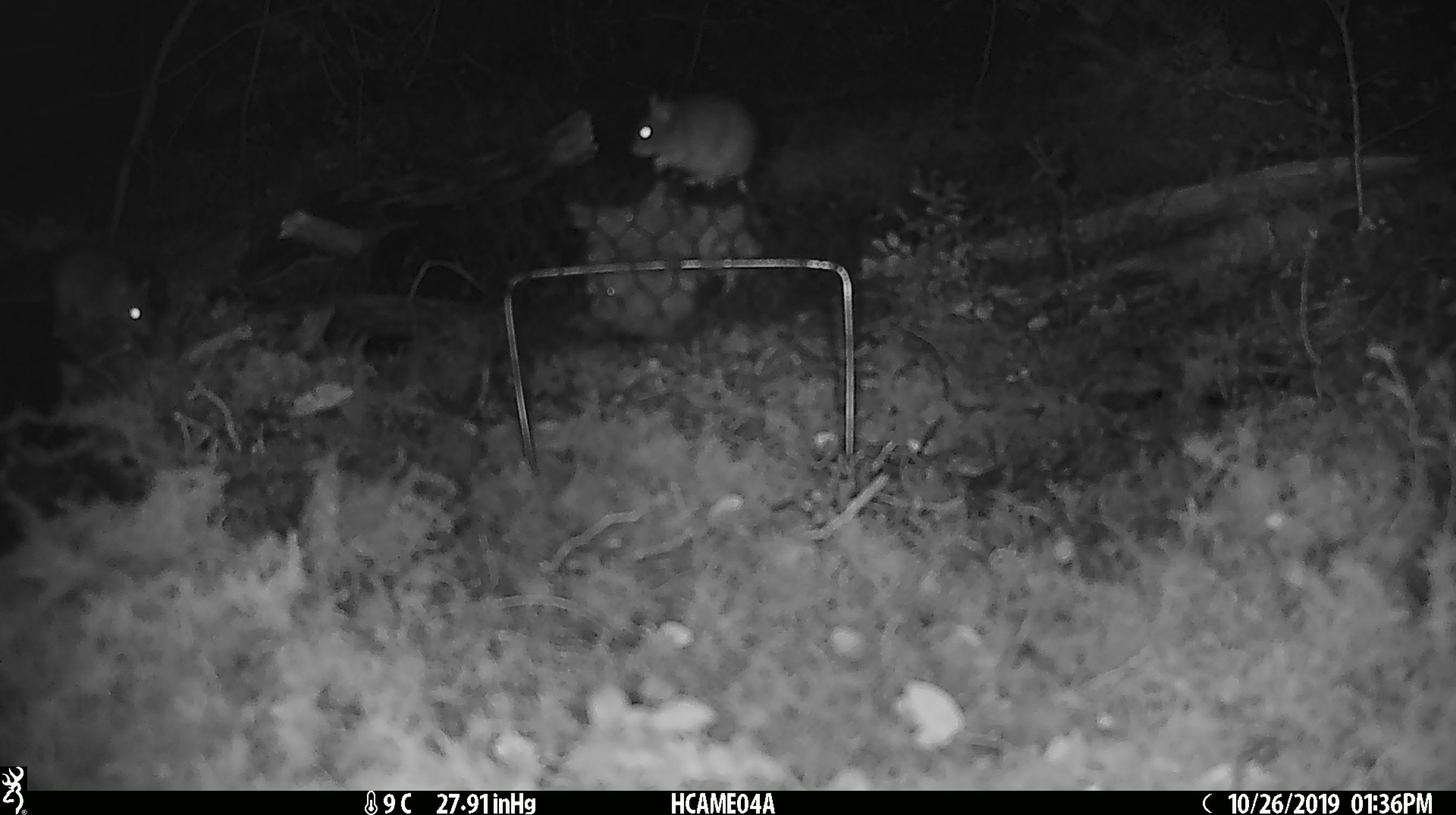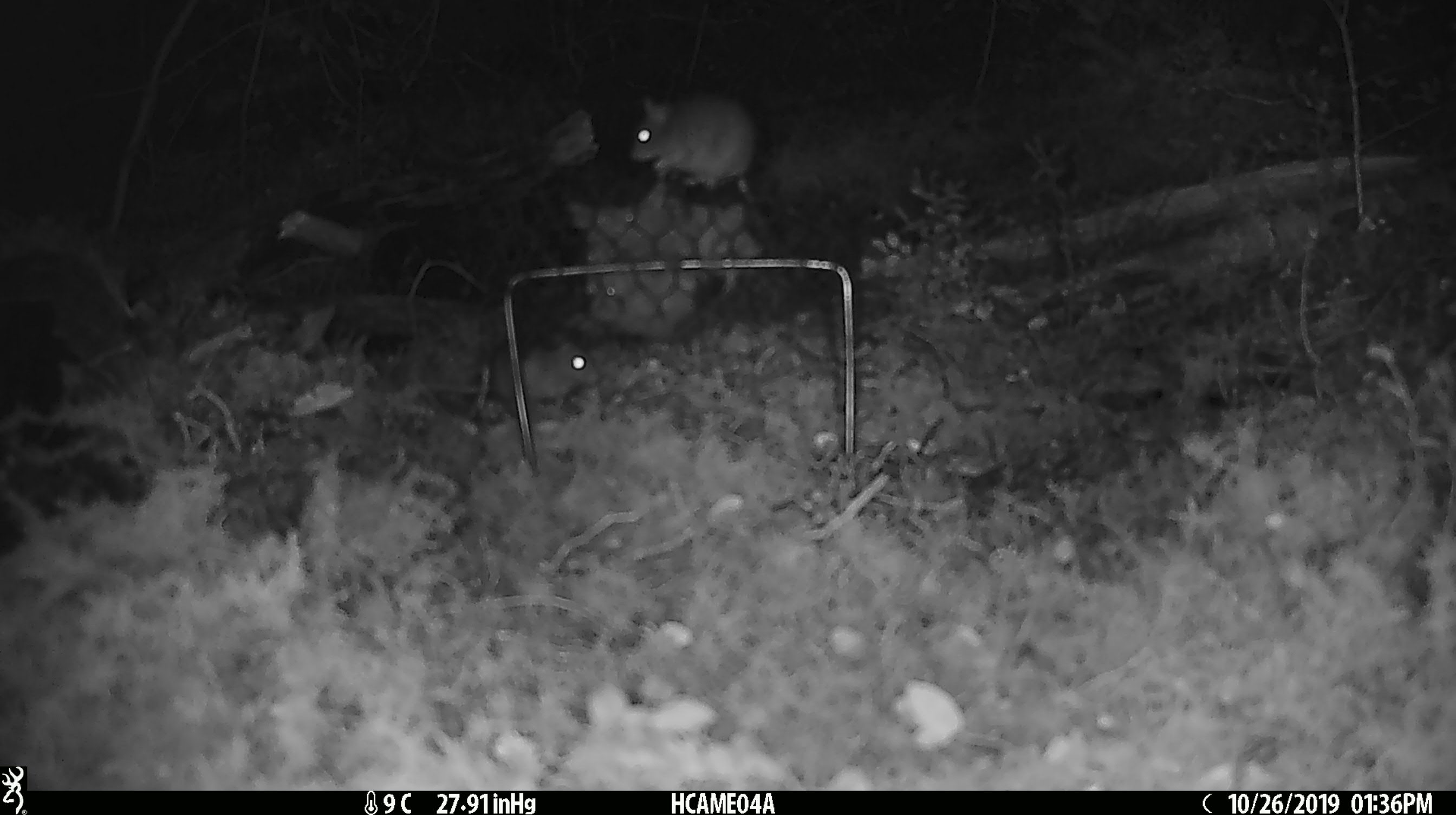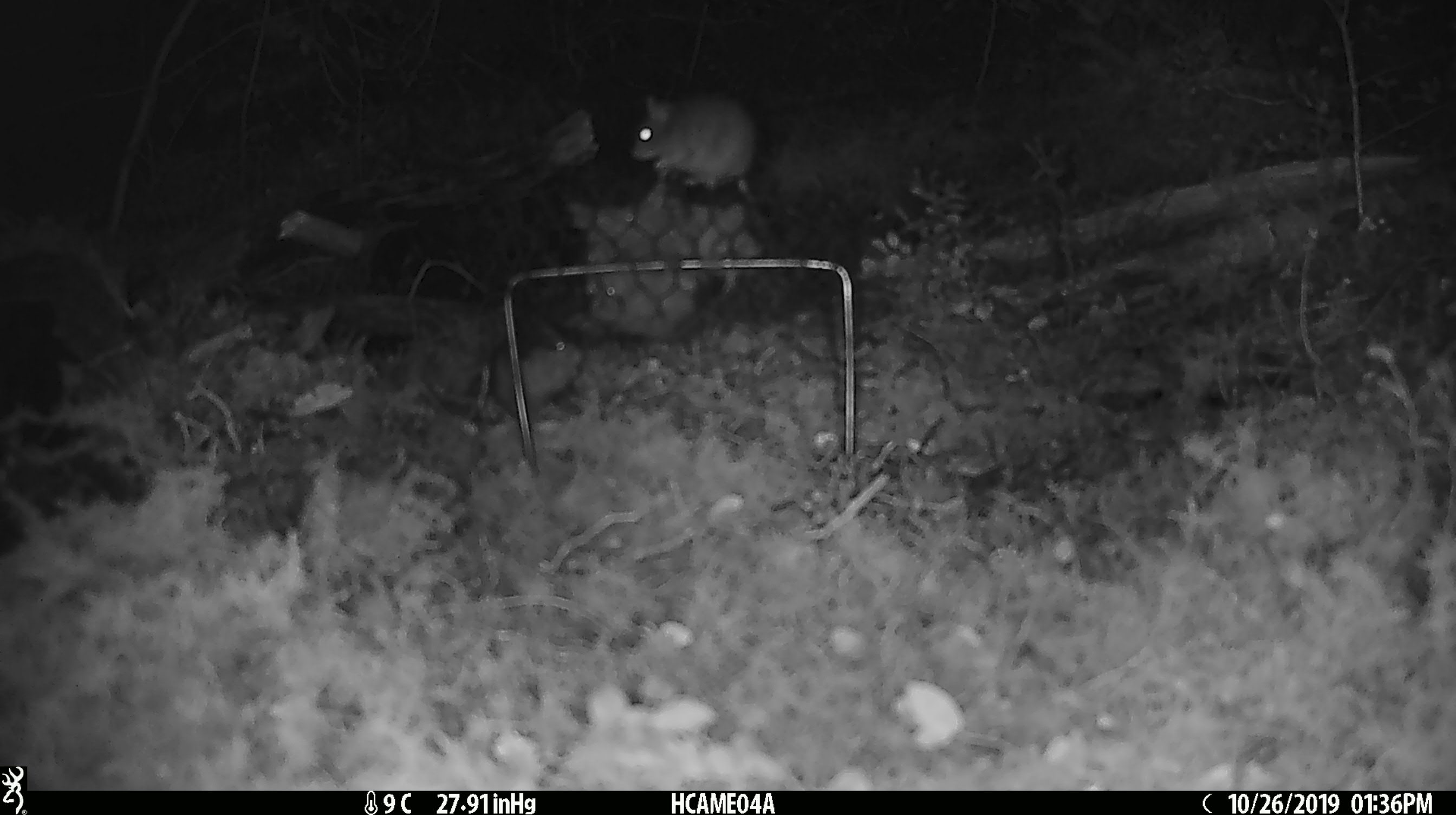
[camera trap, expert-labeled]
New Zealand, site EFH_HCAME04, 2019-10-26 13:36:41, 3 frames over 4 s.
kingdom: Animalia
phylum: Chordata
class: Mammalia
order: Rodentia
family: Muridae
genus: Mus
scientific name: Mus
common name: mouse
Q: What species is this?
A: Mouse (Mus).